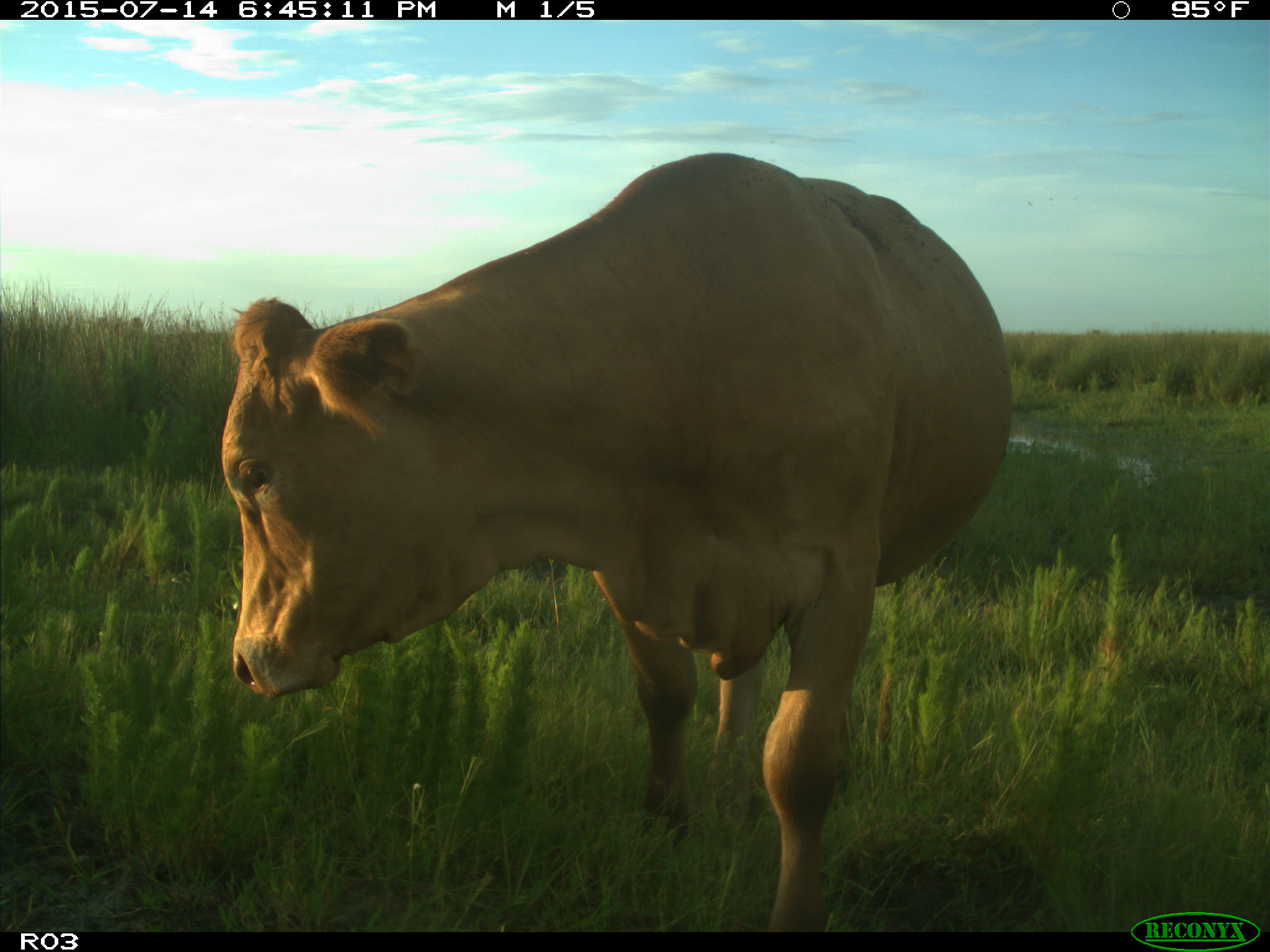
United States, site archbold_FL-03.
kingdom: Animalia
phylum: Chordata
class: Mammalia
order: Artiodactyla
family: Bovidae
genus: Bos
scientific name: Bos taurus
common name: domestic cow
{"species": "Bos taurus (domestic cow)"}